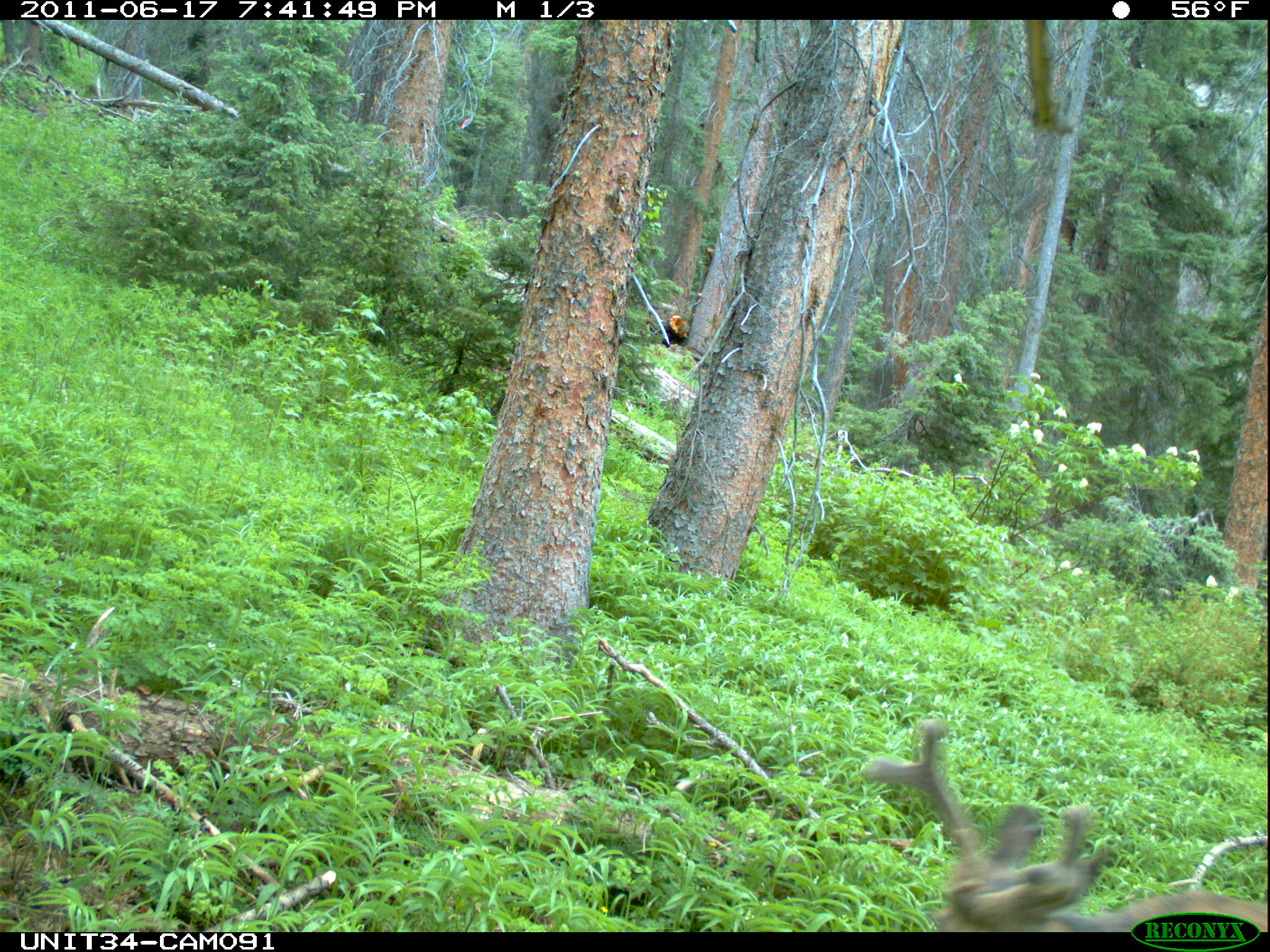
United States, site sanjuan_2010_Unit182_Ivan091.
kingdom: Animalia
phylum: Chordata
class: Mammalia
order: Artiodactyla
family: Cervidae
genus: Odocoileus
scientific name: Odocoileus hemionus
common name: mule deer